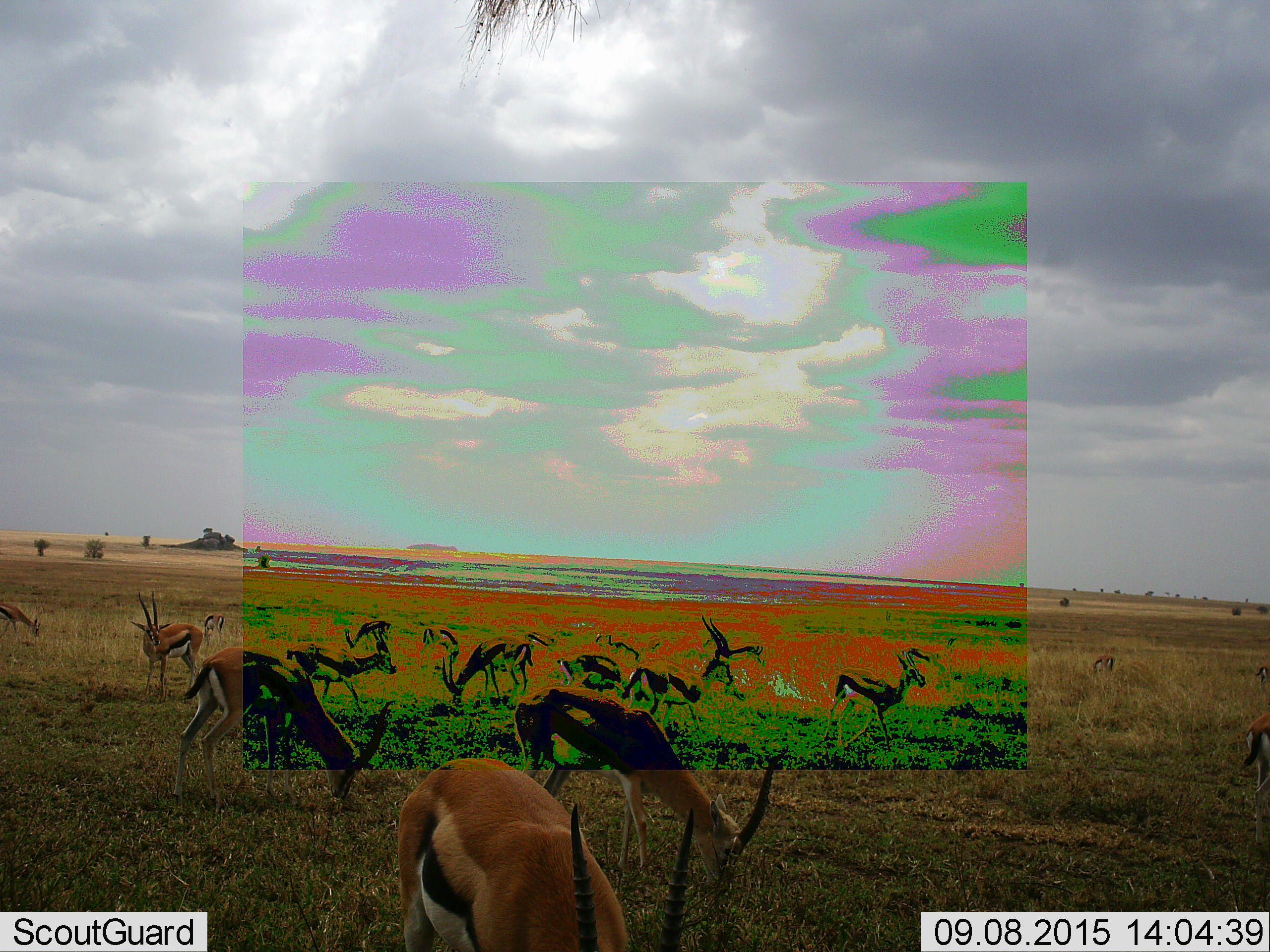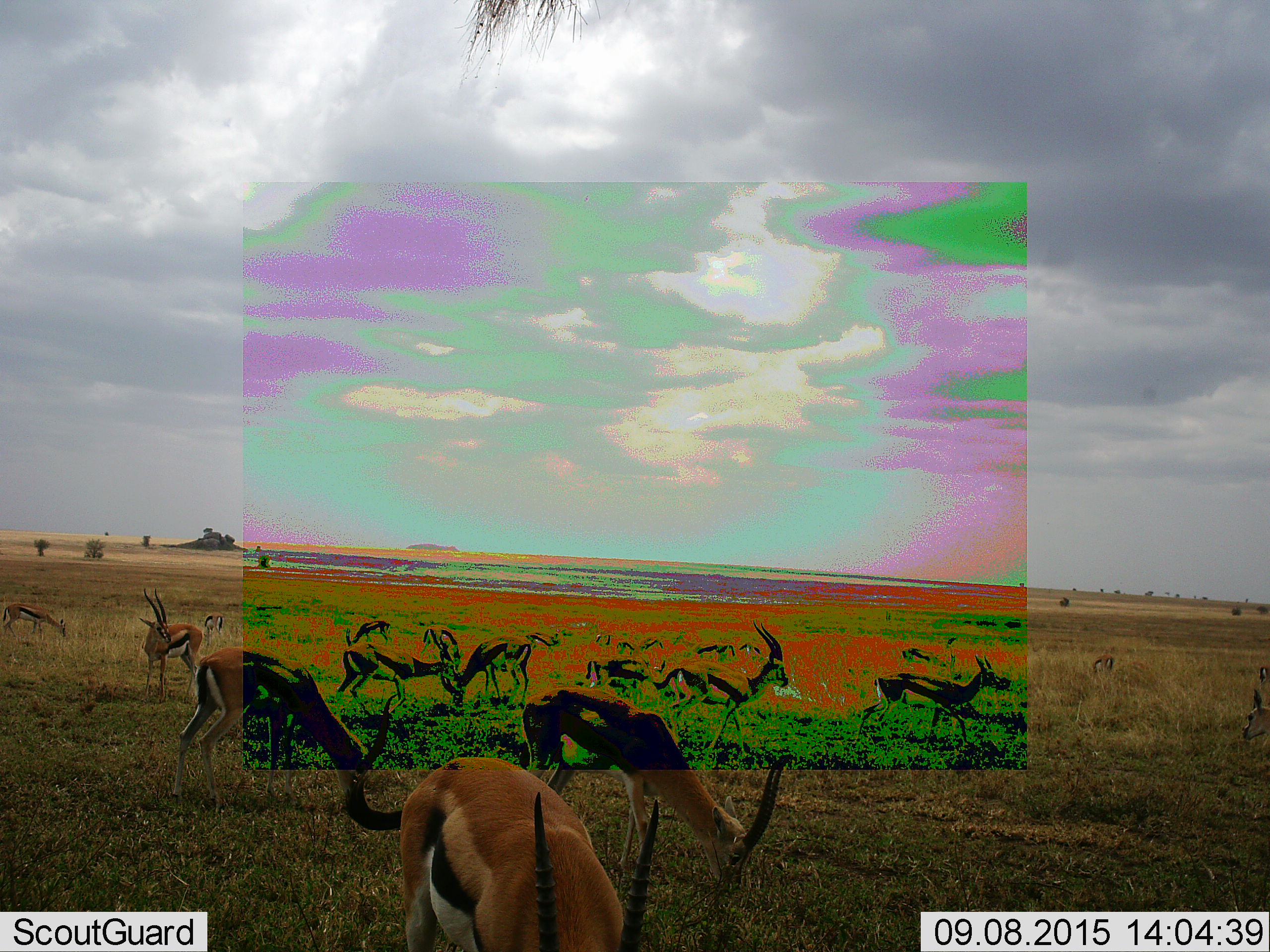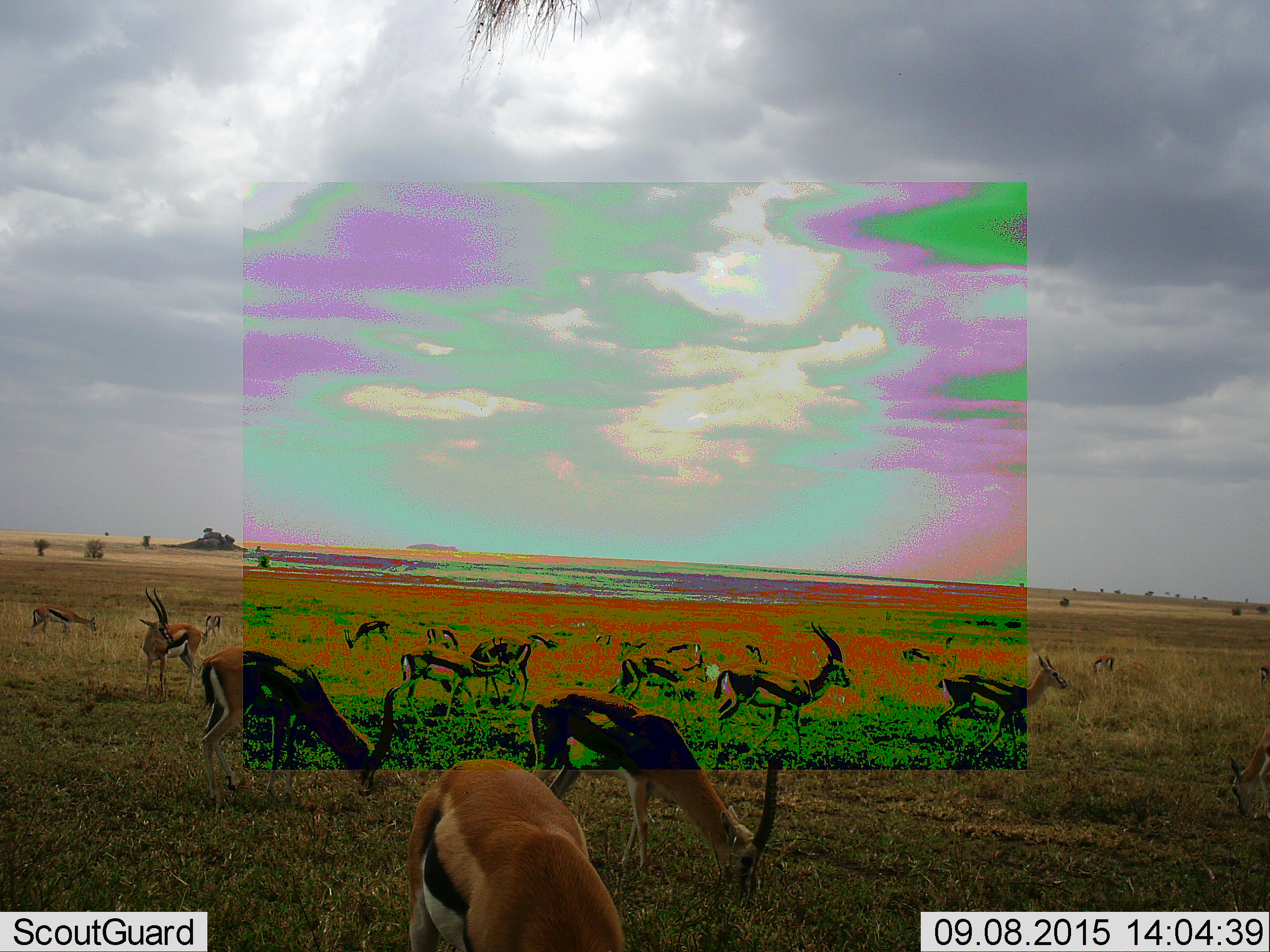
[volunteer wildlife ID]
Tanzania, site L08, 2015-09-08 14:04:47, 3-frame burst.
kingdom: Animalia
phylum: Chordata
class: Mammalia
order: Artiodactyla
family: Bovidae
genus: Eudorcas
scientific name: Eudorcas thomsonii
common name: thomson's gazelle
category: gazellethomsons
Gazellethomsons (thomson's gazelle) (Eudorcas thomsonii), count 11-50. Behavior (volunteer vote fractions): standing 67%, resting 0%, moving 78%, interacting 0%. Young present (vote fraction): 22%. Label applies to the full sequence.